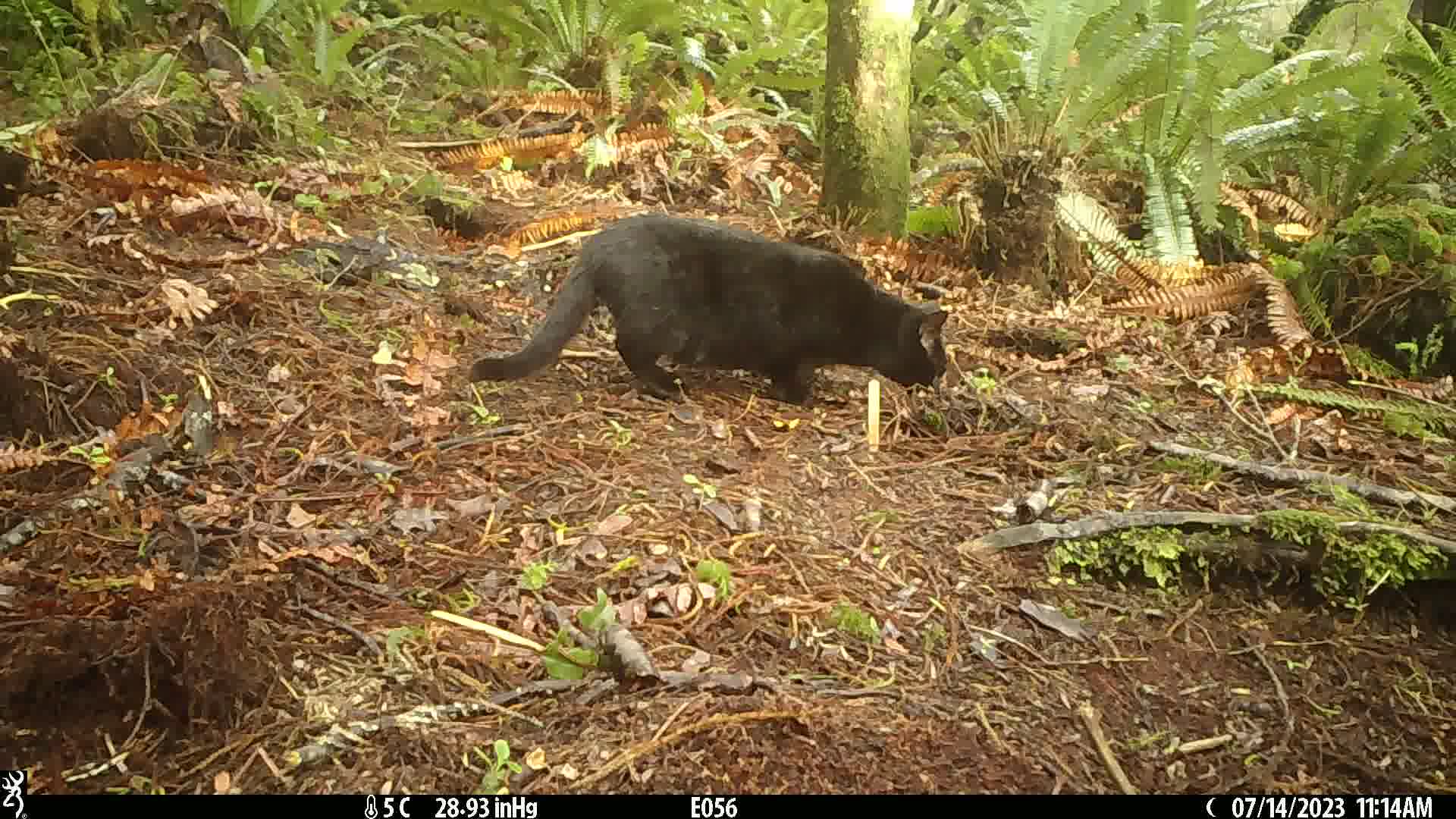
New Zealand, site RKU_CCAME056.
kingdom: Animalia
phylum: Chordata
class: Mammalia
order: Carnivora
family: Felidae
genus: Felis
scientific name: Felis catus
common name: domestic cat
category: cat